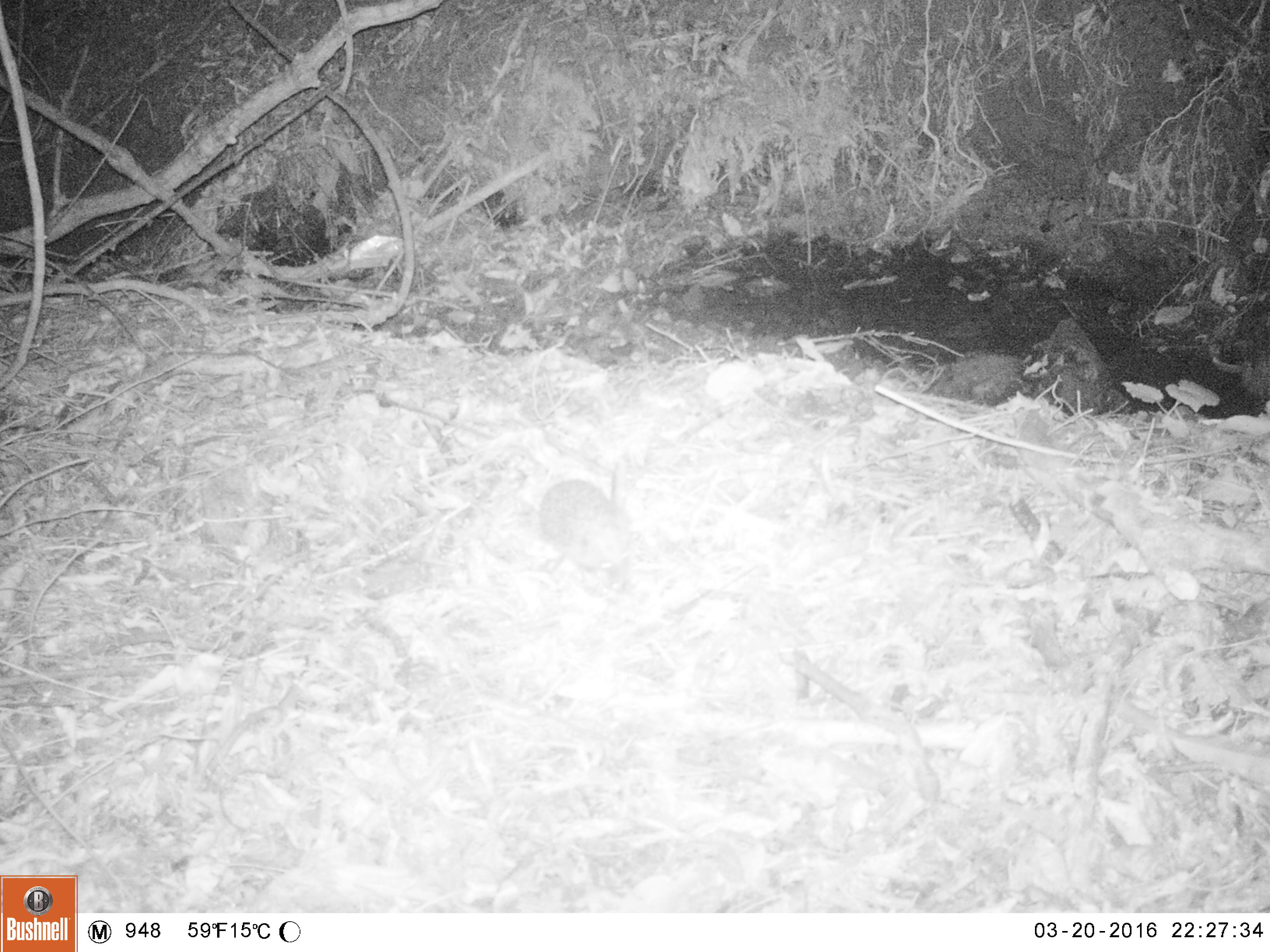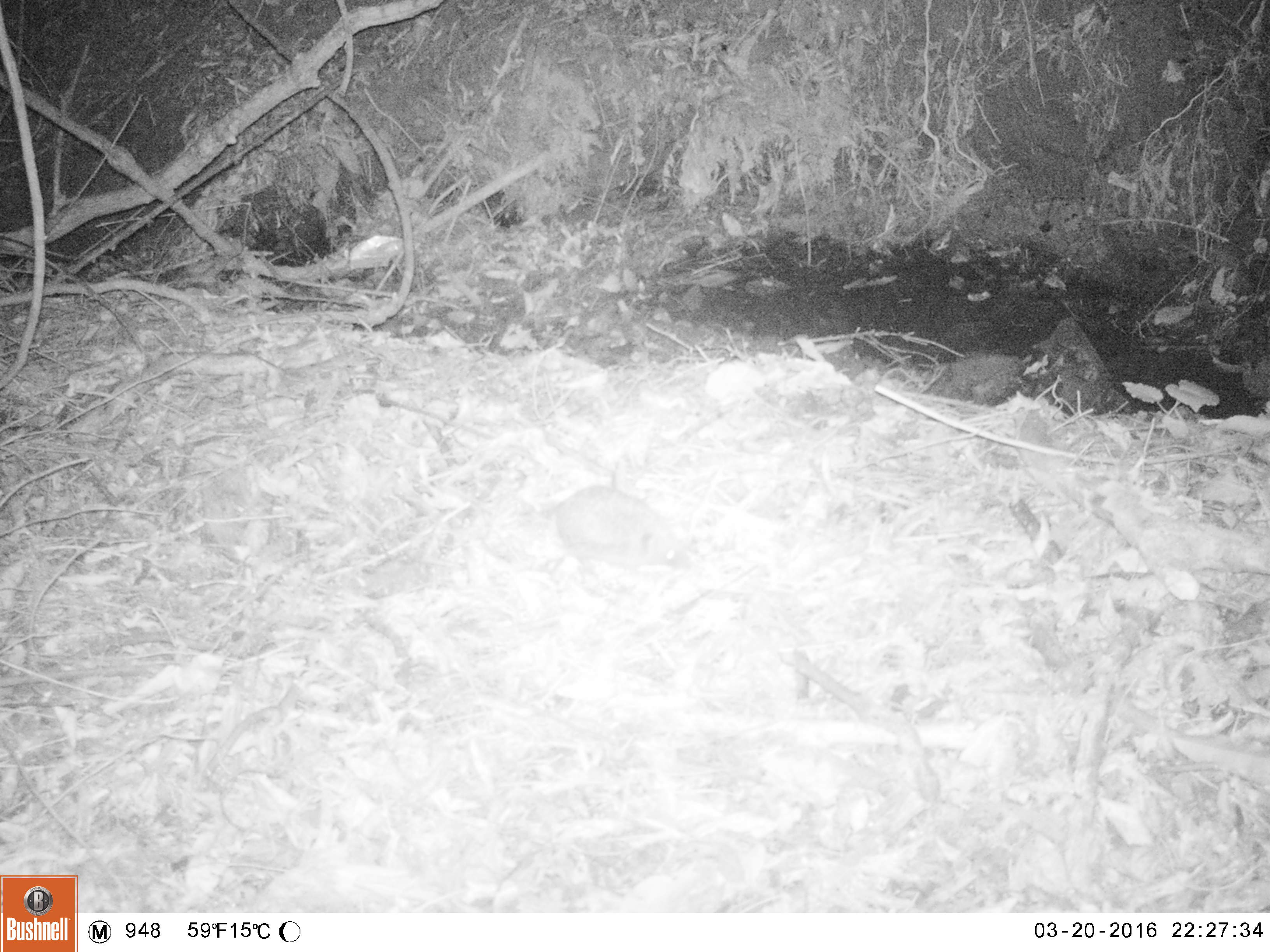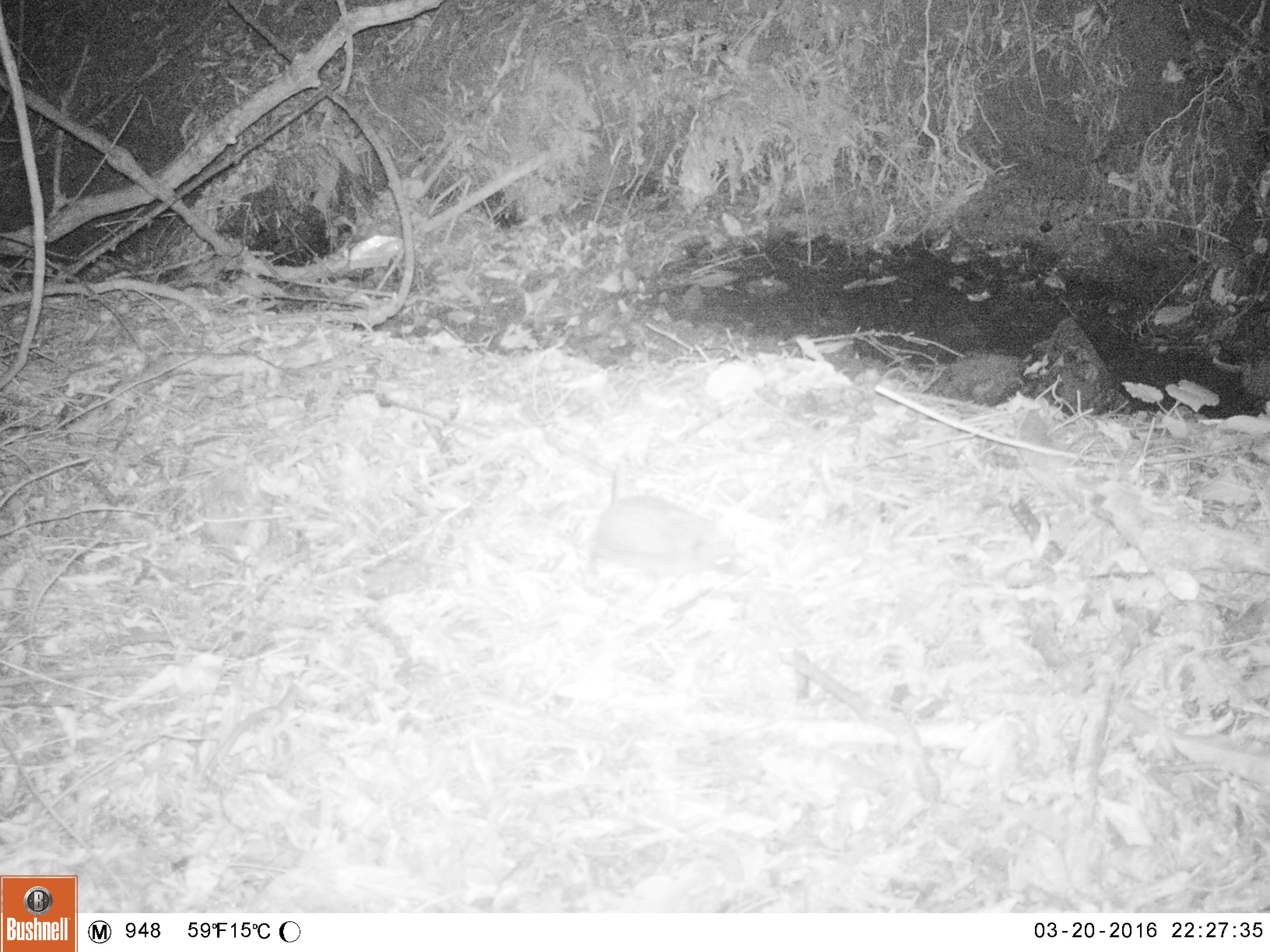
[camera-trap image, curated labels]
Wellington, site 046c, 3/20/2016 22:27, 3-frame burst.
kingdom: Animalia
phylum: Chordata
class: Mammalia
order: Eulipotyphla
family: Erinaceidae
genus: Erinaceus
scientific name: Erinaceus europaeus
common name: hedgehog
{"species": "hedgehog (Erinaceus europaeus)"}